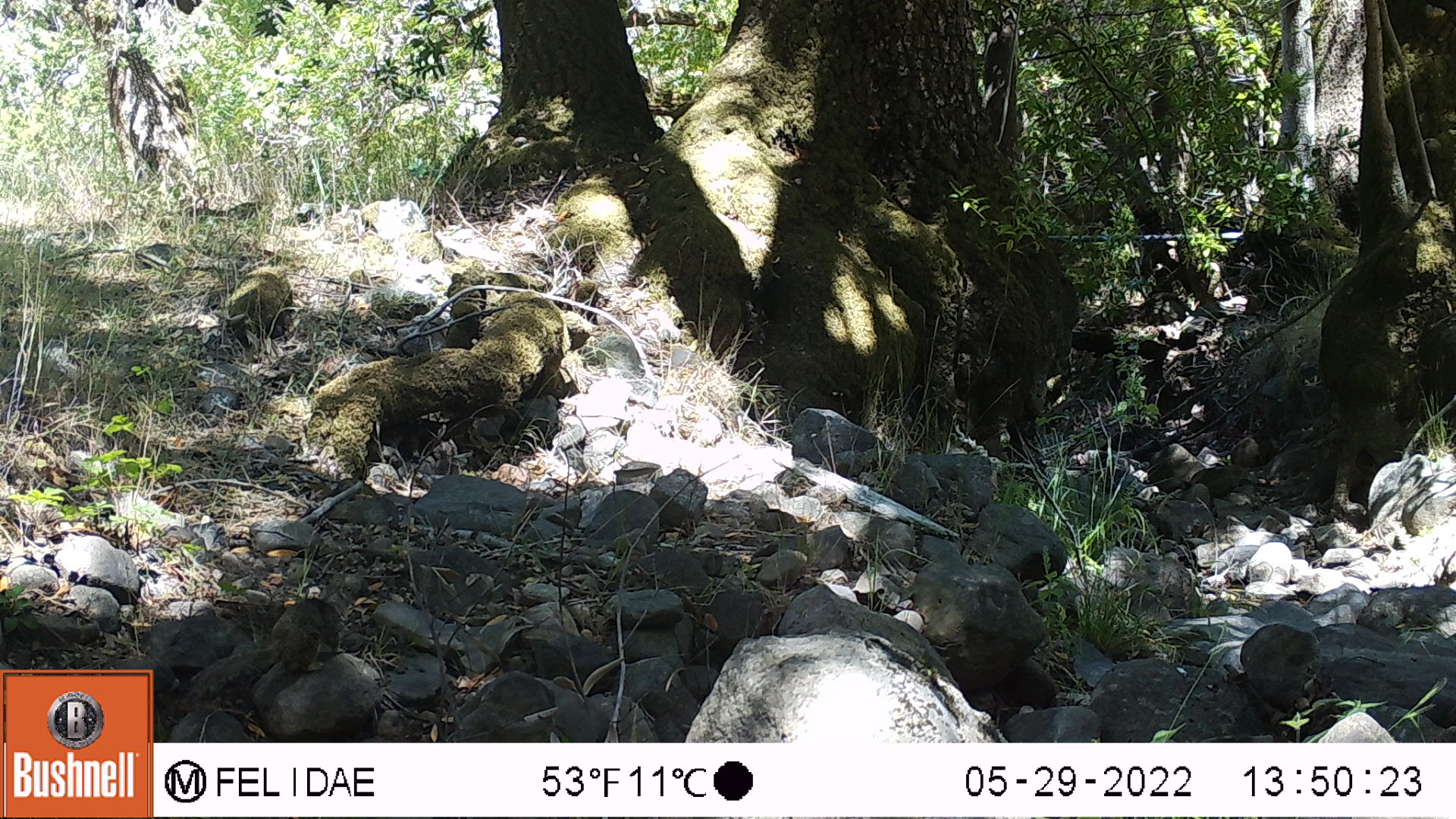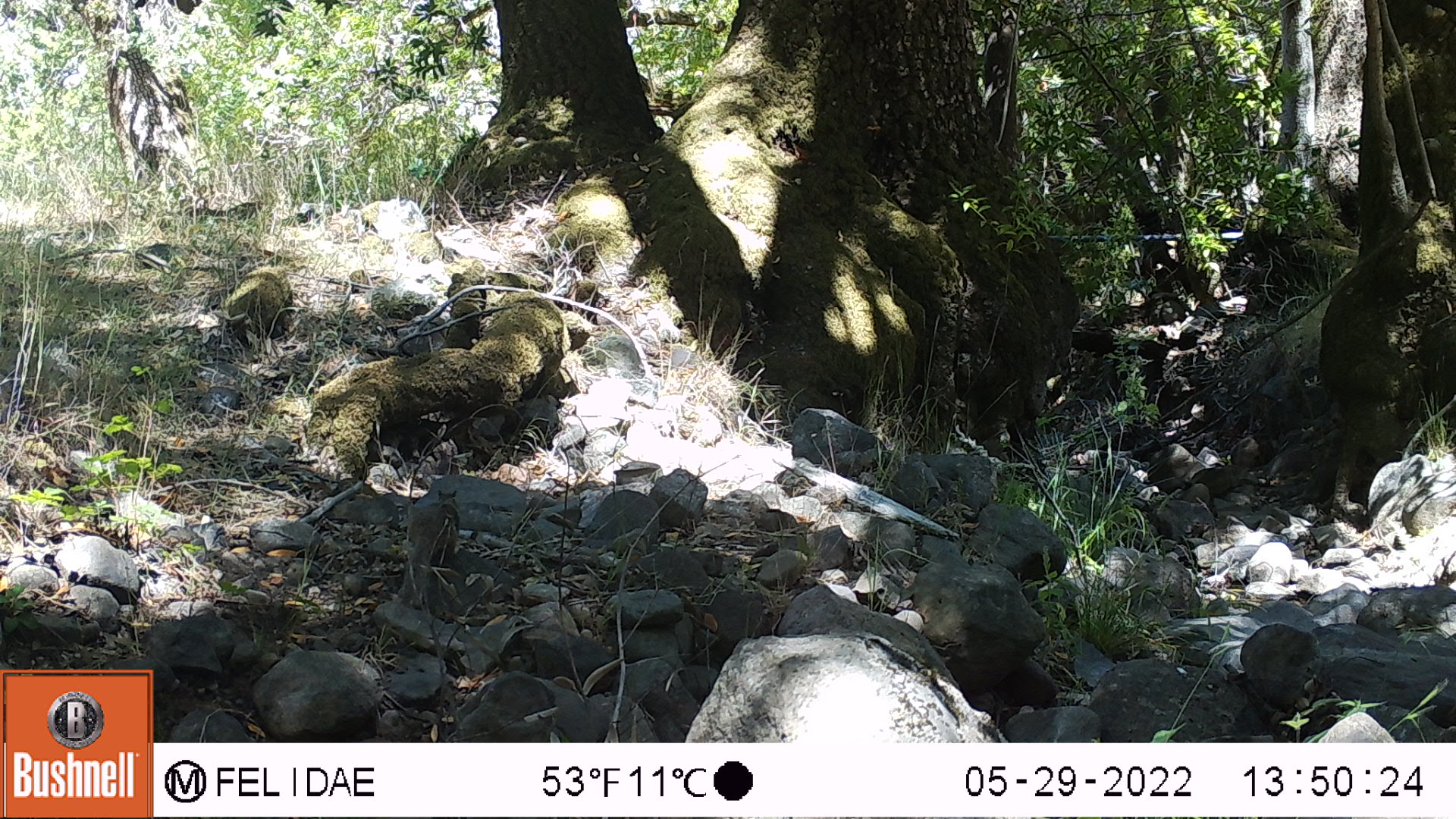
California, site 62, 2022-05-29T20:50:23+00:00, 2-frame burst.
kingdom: Animalia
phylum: Chordata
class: Mammalia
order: Rodentia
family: Sciuridae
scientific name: Sciuridae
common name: squirrel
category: unknown squirrel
Unknown squirrel (squirrel) (Sciuridae).